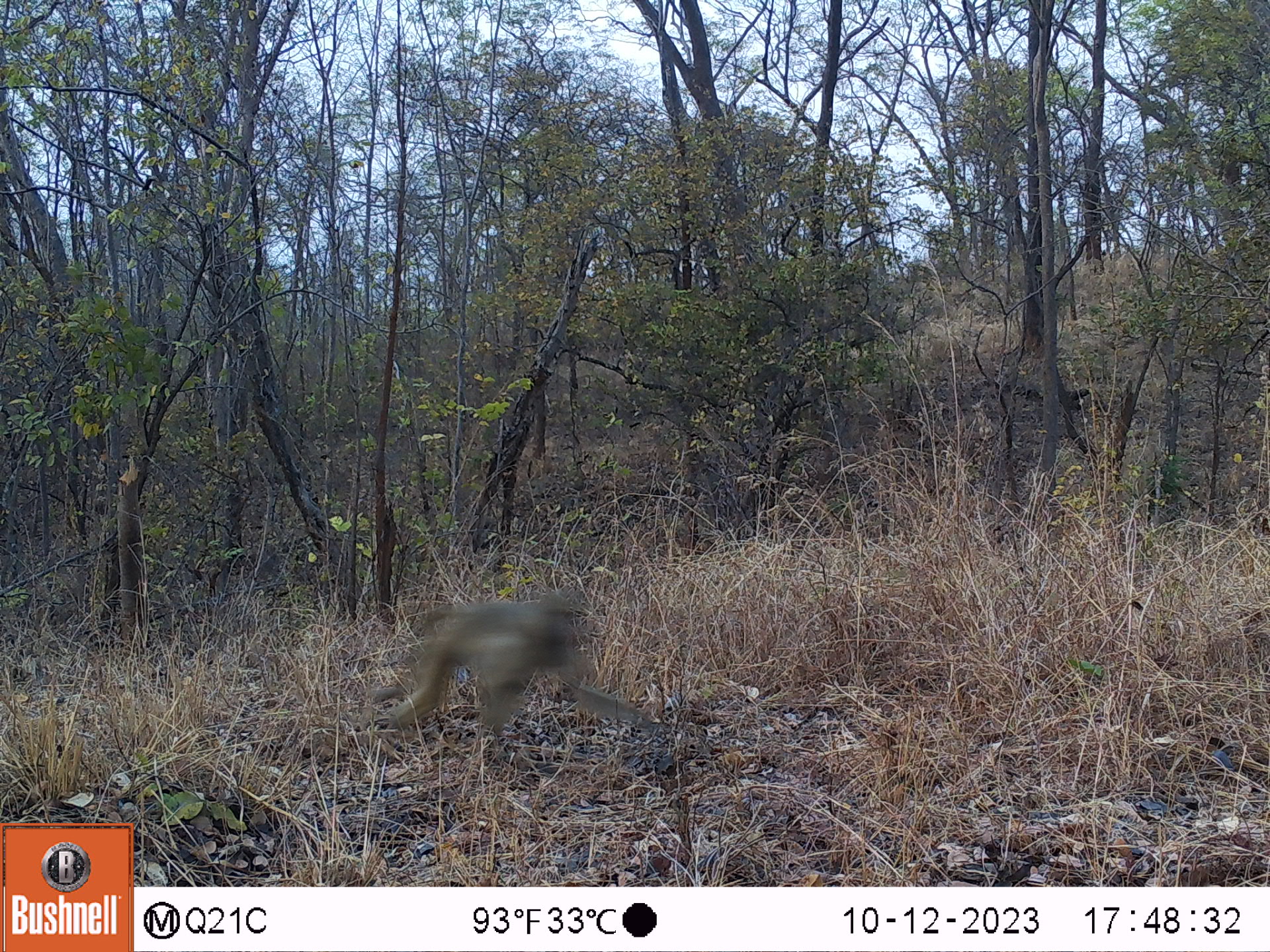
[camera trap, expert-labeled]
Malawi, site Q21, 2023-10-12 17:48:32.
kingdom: Animalia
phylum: Chordata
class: Mammalia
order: Primates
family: Cercopithecidae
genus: Papio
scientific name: Papio cynocephalus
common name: yellow baboon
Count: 1.